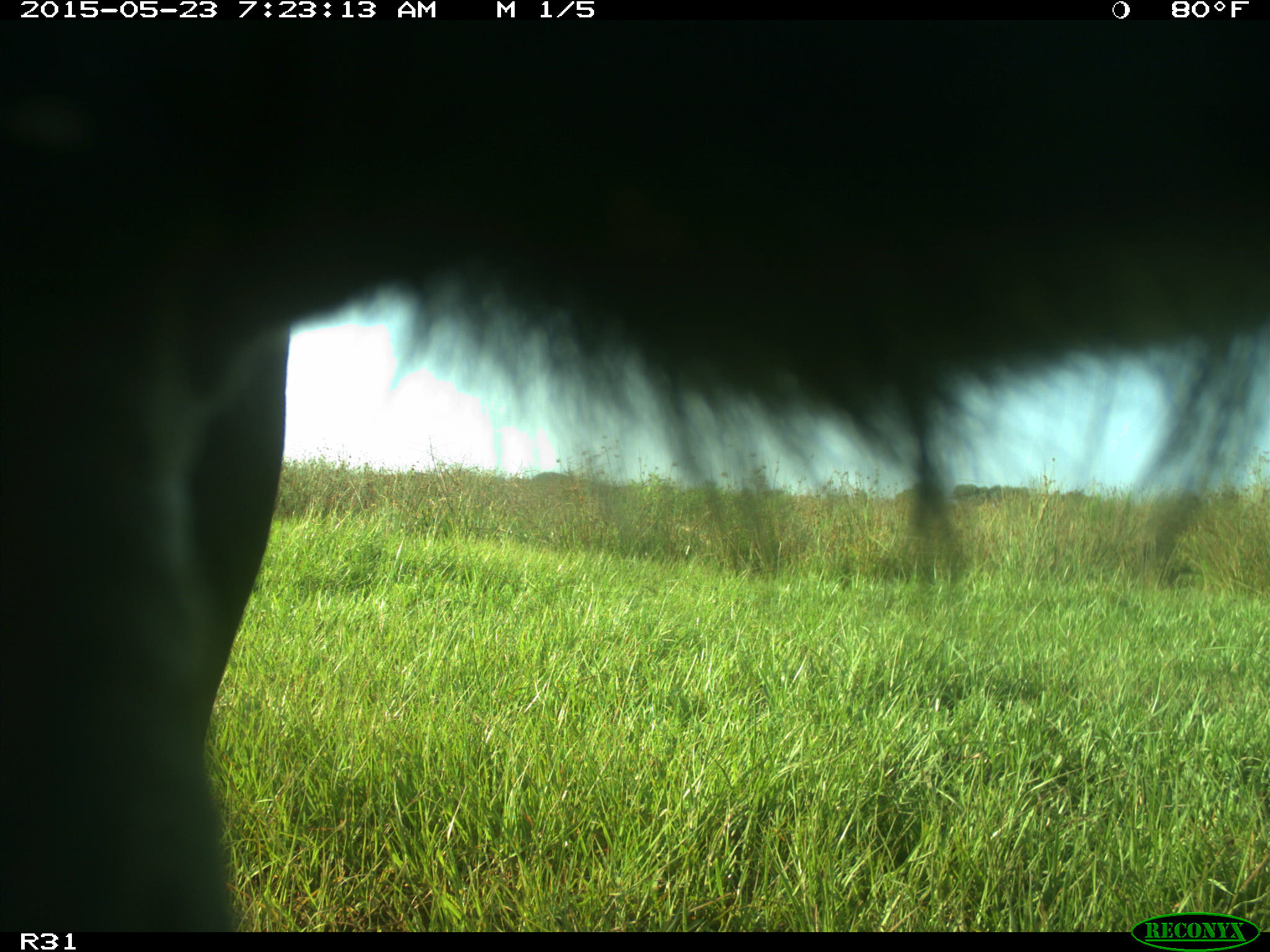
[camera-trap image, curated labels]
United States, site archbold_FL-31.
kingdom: Animalia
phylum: Chordata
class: Mammalia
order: Artiodactyla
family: Bovidae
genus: Bos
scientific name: Bos taurus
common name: domestic cow